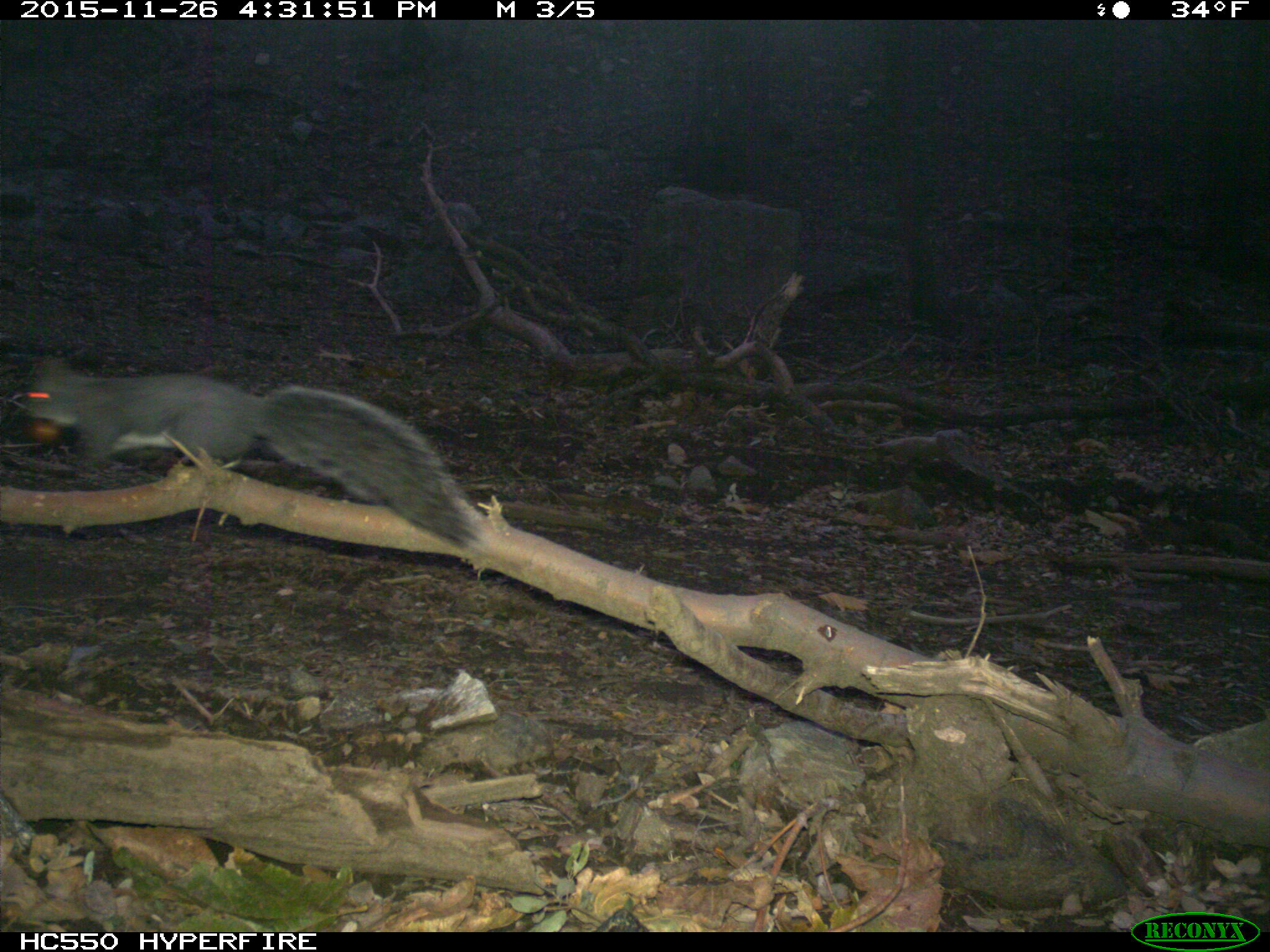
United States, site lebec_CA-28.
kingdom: Animalia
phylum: Chordata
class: Mammalia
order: Rodentia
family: Sciuridae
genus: Sciurus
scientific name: Sciurus carolinensis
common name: eastern gray squirrel